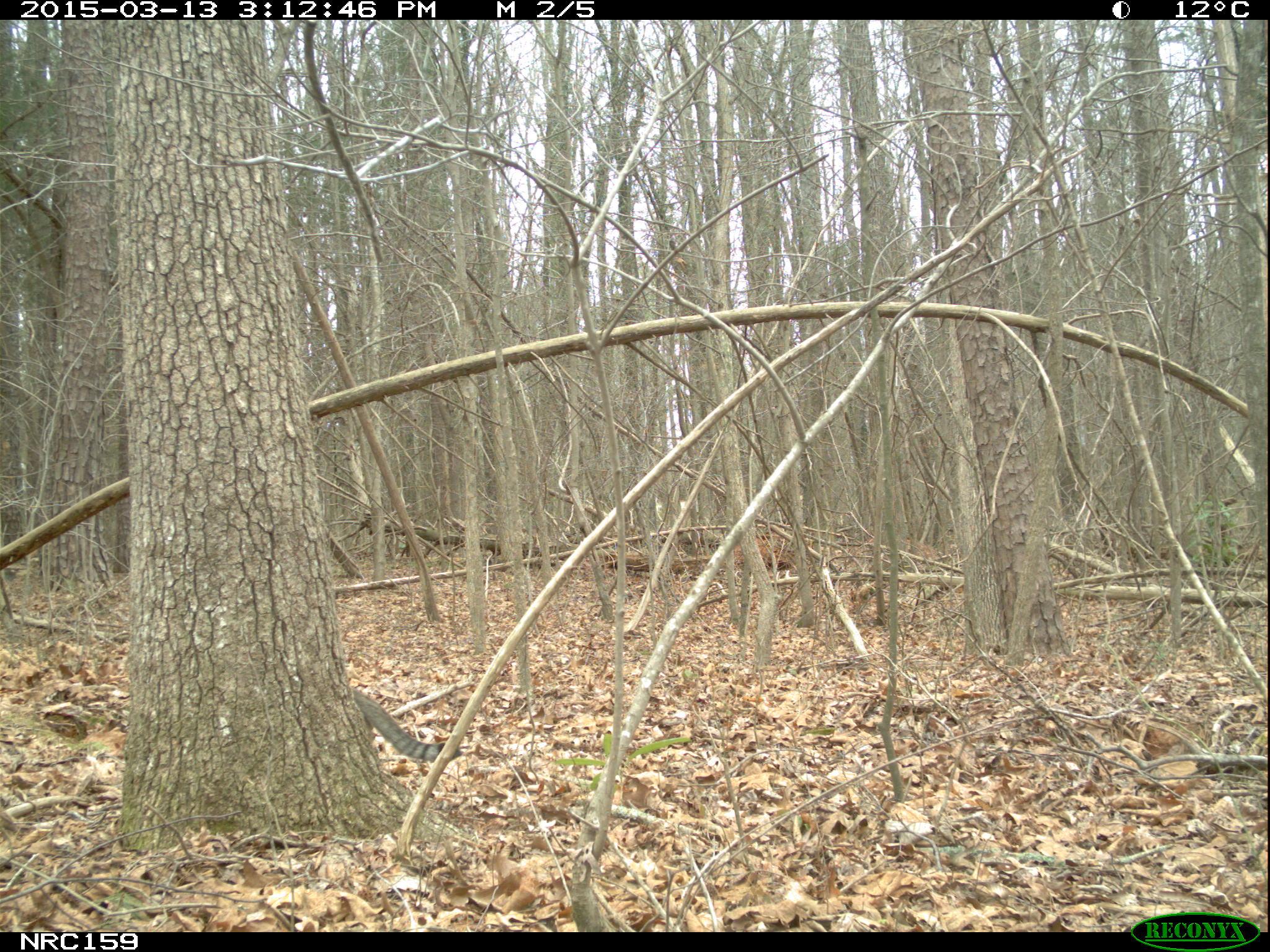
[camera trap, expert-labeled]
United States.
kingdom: Animalia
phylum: Chordata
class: Mammalia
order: Carnivora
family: Felidae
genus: Felis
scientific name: Felis catus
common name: domestic cat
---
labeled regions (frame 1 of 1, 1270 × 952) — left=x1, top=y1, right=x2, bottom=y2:
Domestic Cat: left=353, top=682, right=466, bottom=770